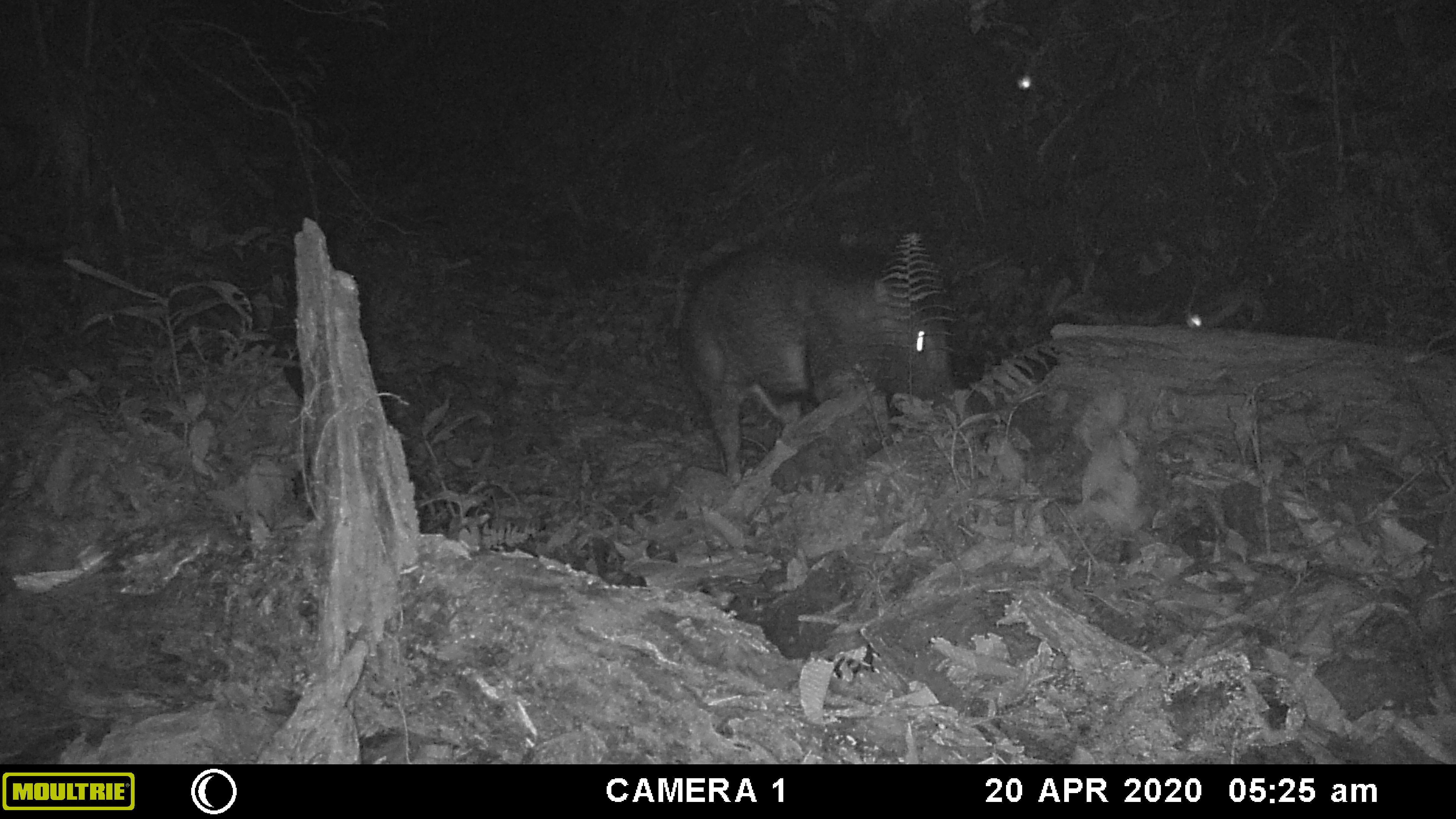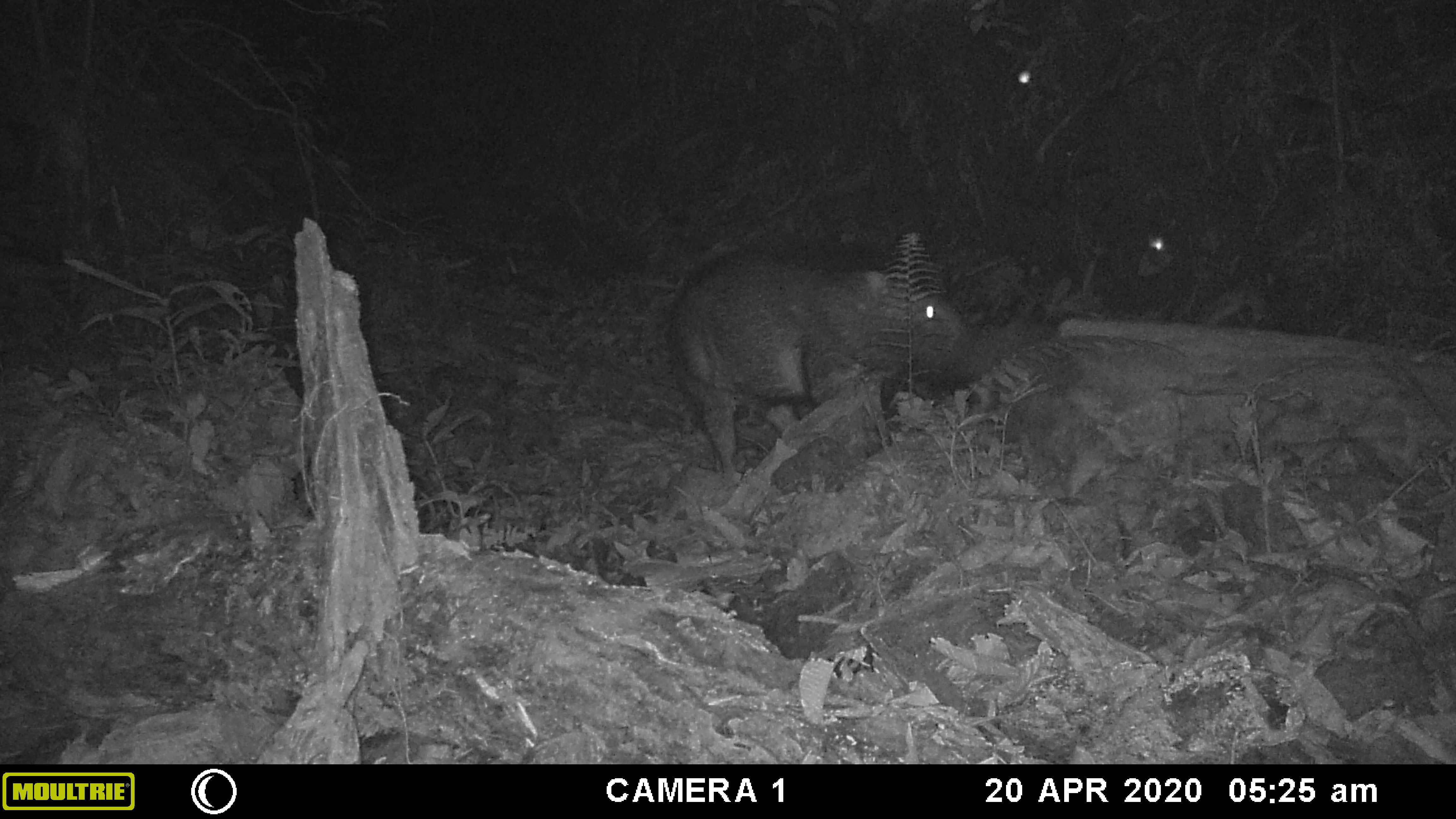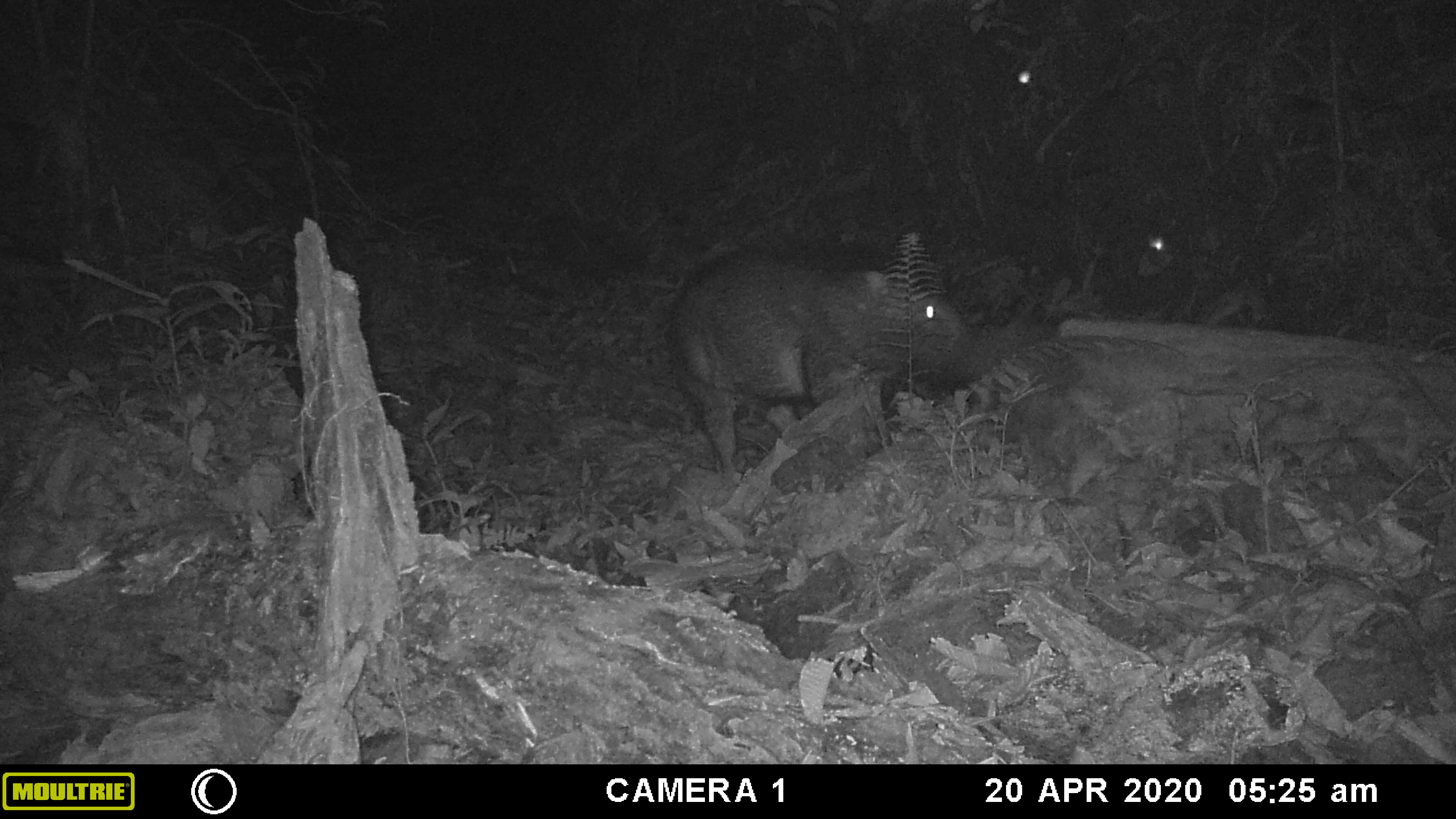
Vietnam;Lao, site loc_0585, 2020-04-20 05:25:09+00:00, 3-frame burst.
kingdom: Animalia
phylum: Chordata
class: Mammalia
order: Artiodactyla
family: Suidae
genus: Sus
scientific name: Sus scrofa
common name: eurasian wild pig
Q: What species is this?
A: Eurasian wild pig (Sus scrofa).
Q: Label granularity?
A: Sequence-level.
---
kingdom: Animalia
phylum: Arthropoda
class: Insecta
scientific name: Insecta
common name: insect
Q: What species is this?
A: Insect (Insecta).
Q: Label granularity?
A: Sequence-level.